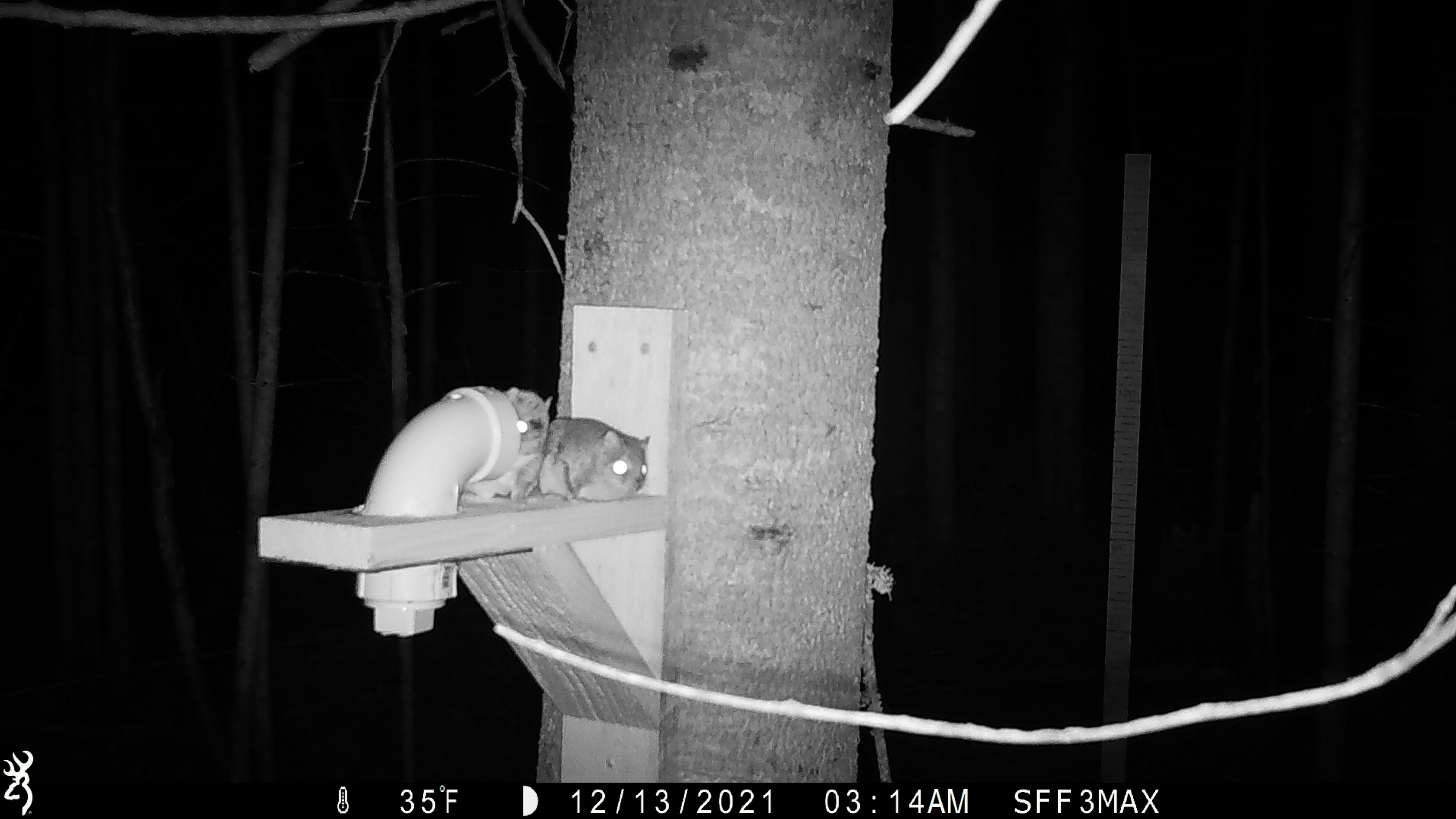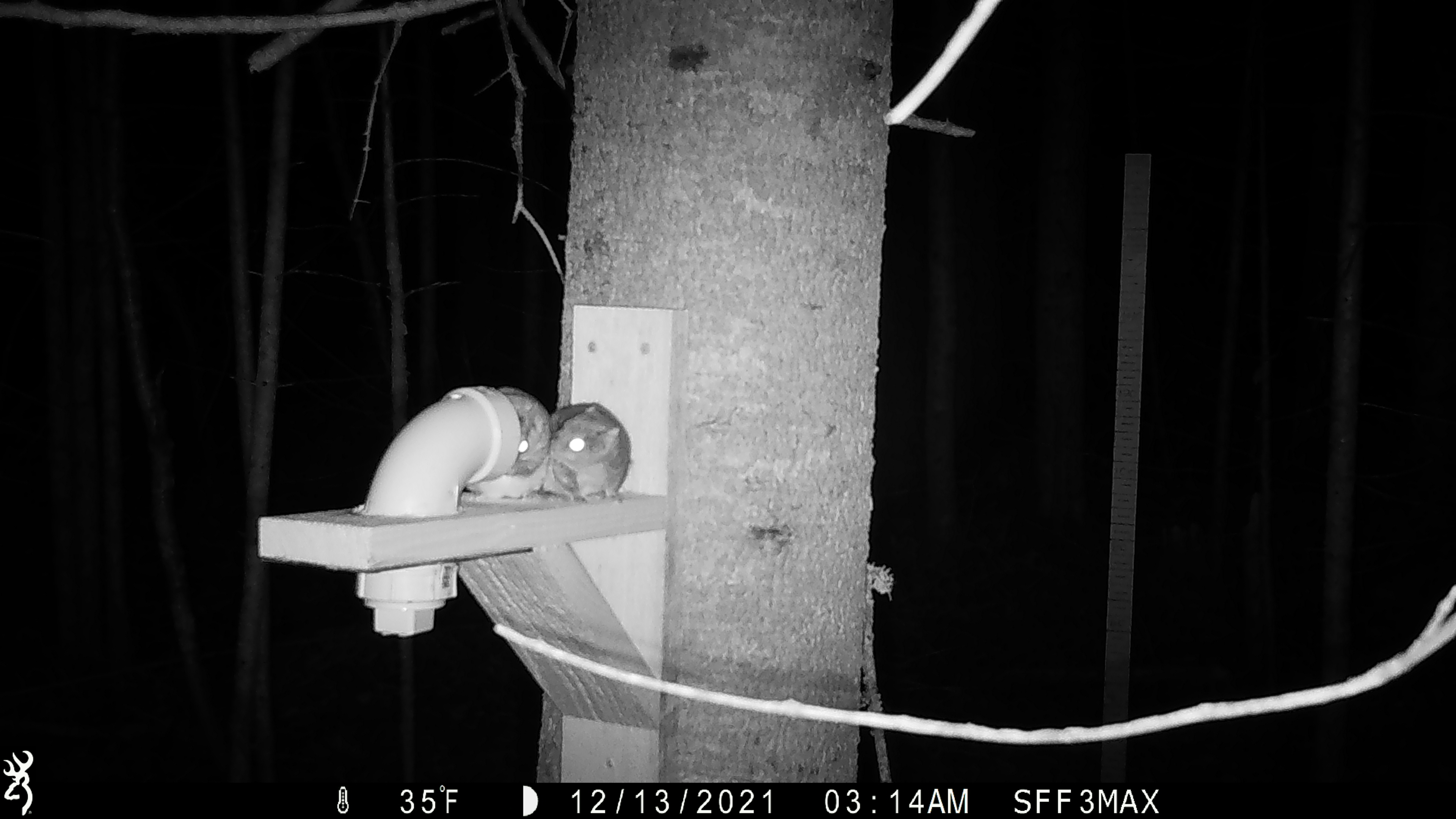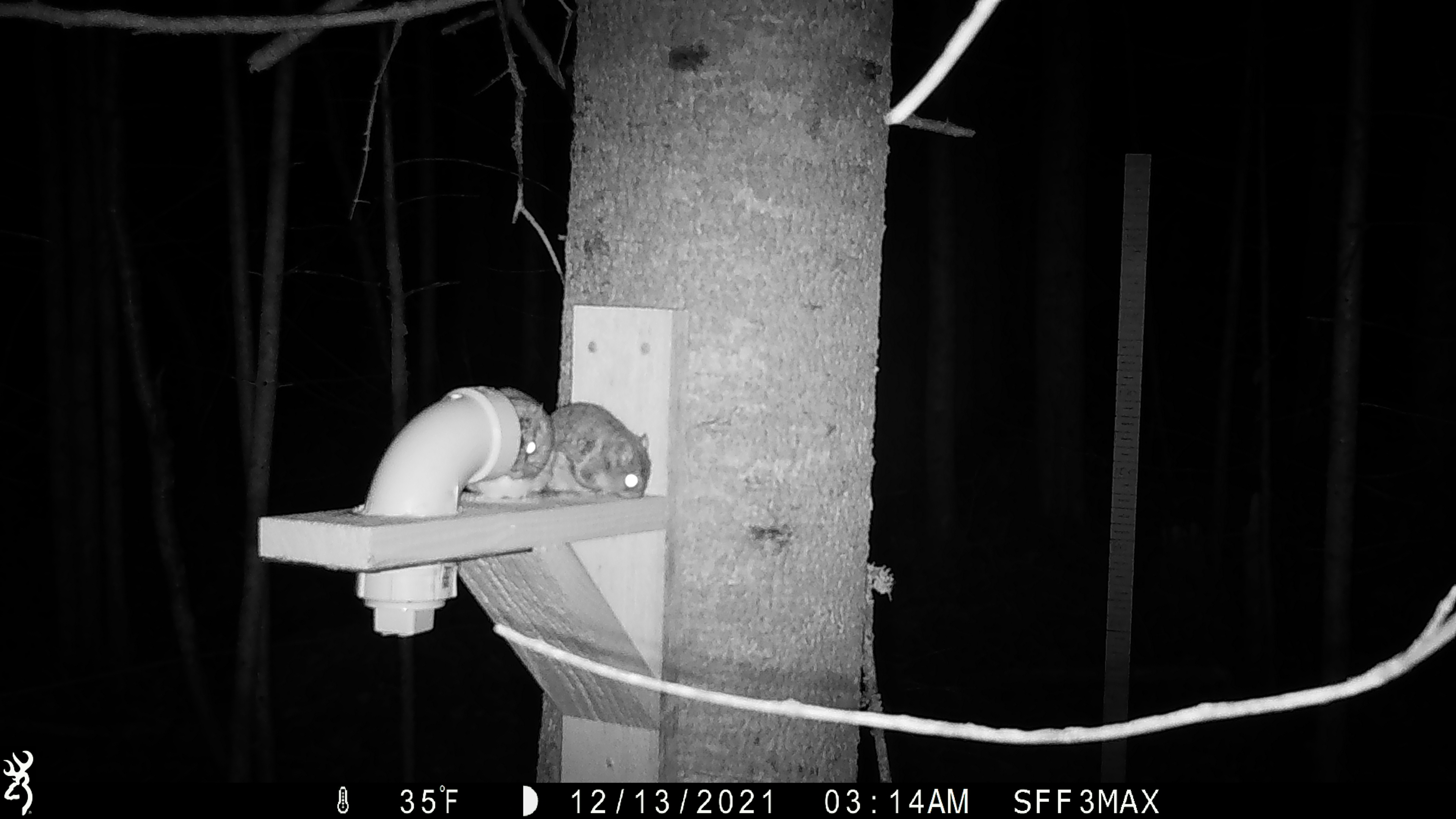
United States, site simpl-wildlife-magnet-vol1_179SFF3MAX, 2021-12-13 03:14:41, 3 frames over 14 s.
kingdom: Animalia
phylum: Chordata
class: Mammalia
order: Rodentia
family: Sciuridae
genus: Glaucomys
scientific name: Glaucomys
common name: flying squirrel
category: flying squirrel sp.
Flying squirrel sp. (flying squirrel) (Glaucomys).